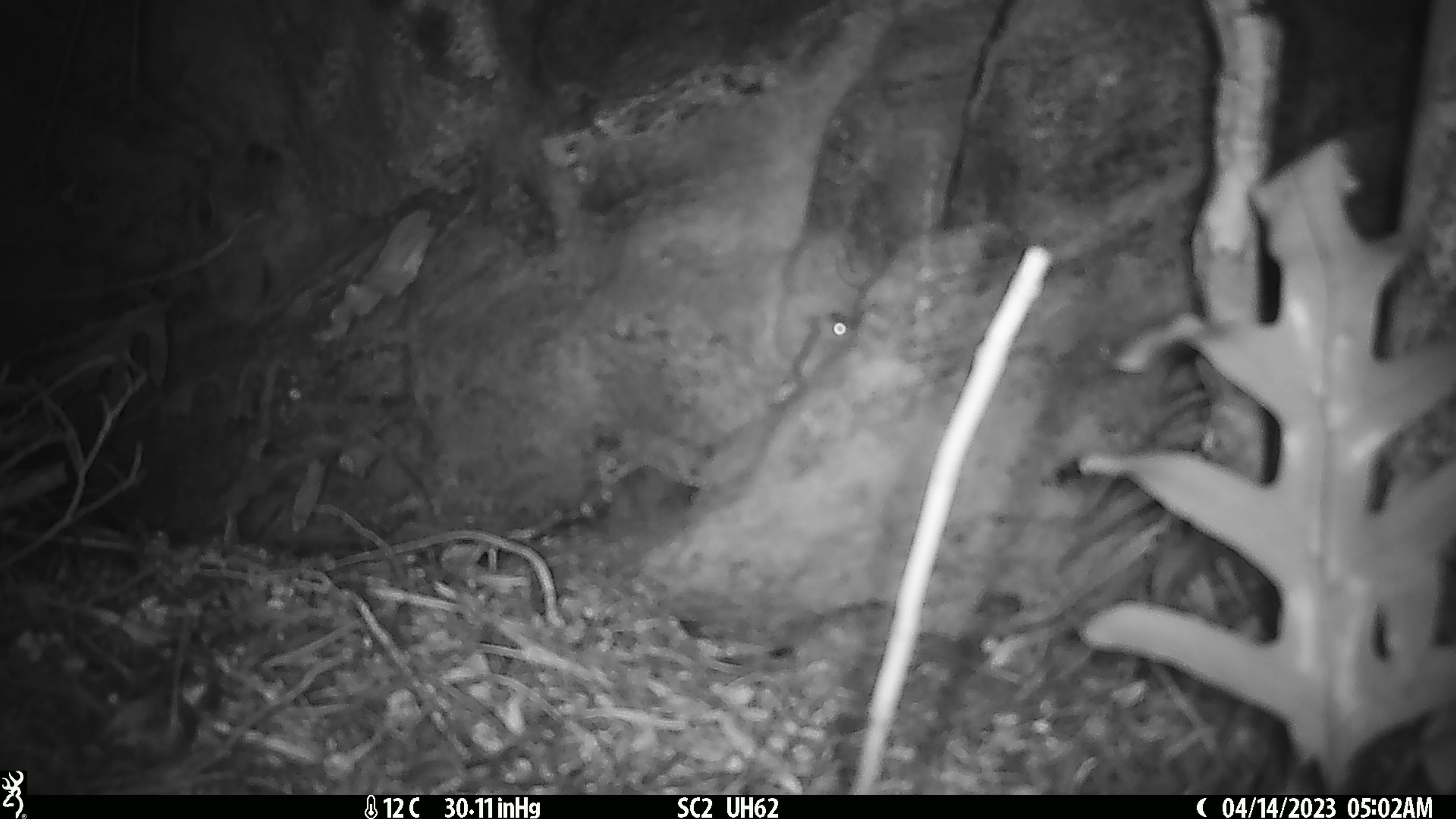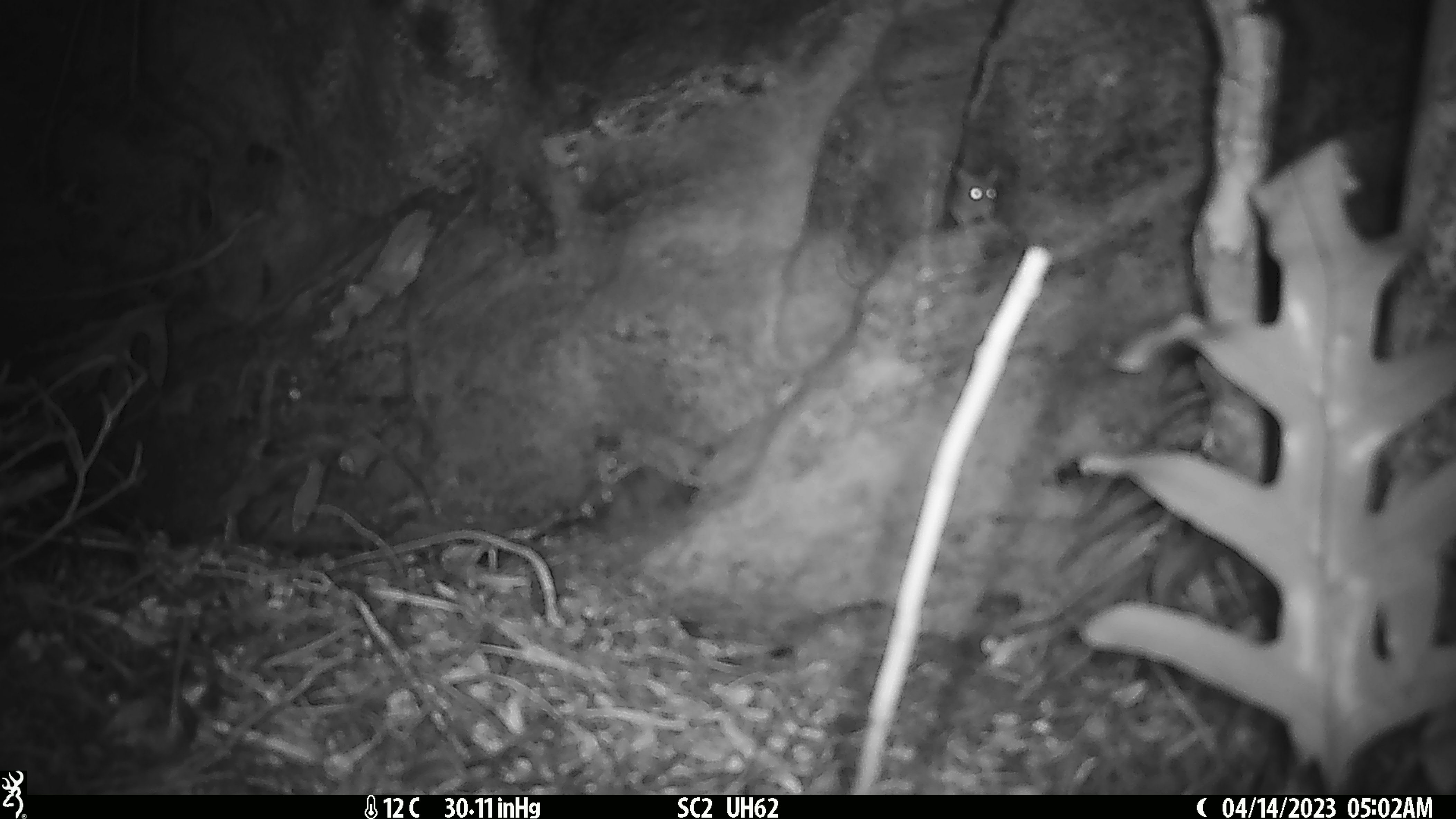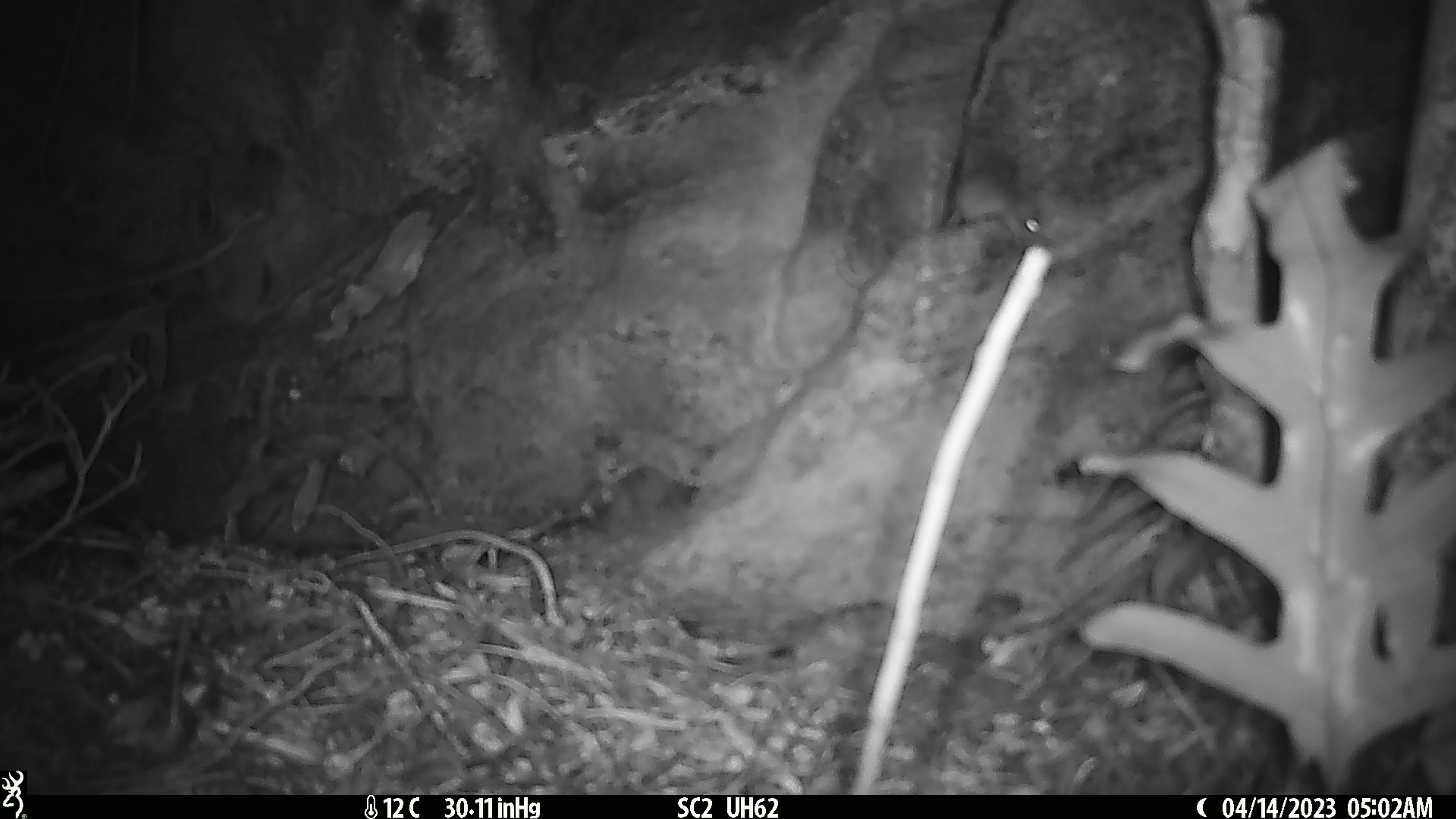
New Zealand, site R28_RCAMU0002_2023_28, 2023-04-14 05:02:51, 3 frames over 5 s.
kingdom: Animalia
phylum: Chordata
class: Mammalia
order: Rodentia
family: Muridae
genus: Mus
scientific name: Mus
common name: mouse